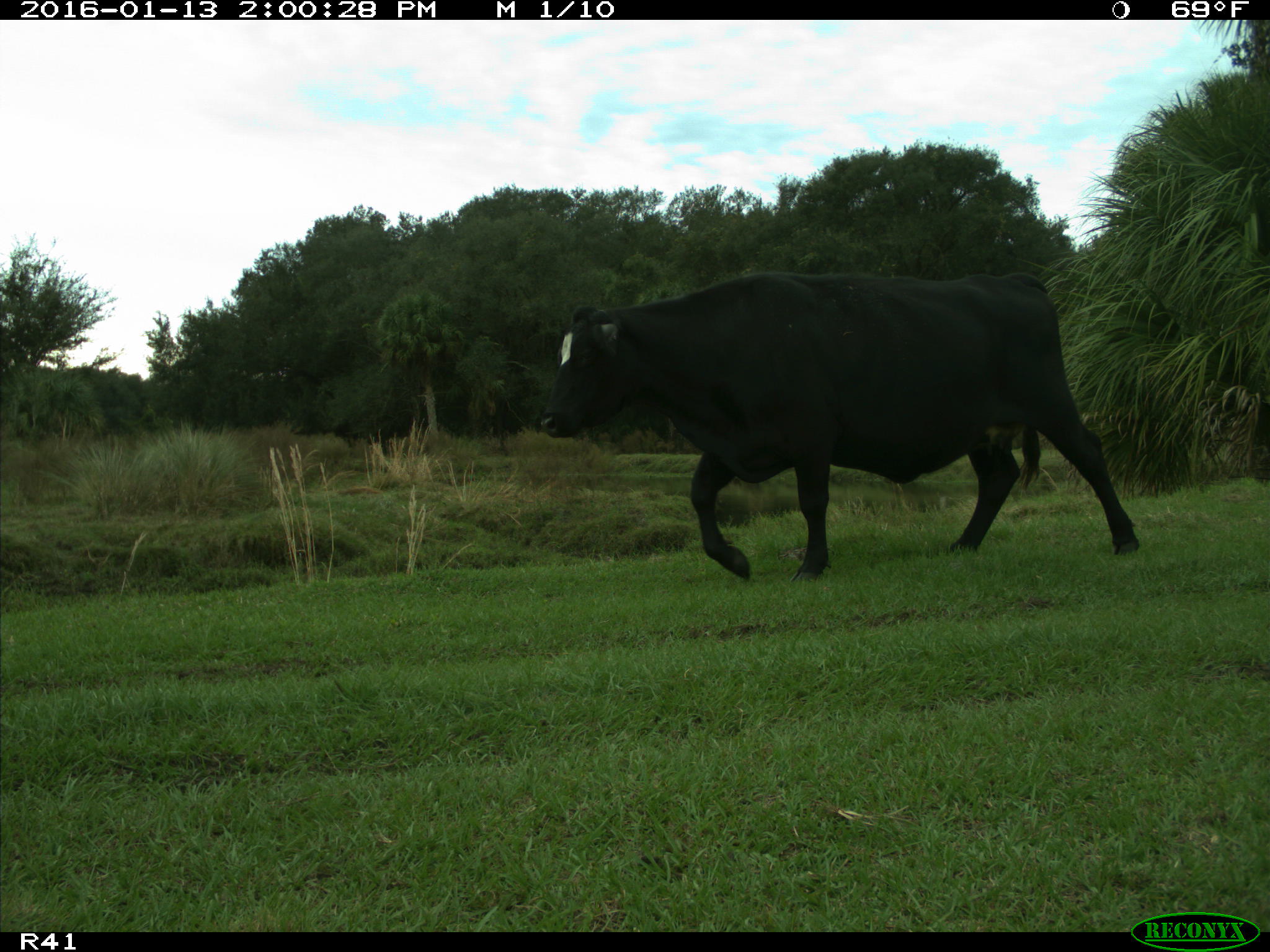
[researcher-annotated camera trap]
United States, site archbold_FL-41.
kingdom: Animalia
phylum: Chordata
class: Mammalia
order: Artiodactyla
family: Bovidae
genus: Bos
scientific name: Bos taurus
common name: domestic cow